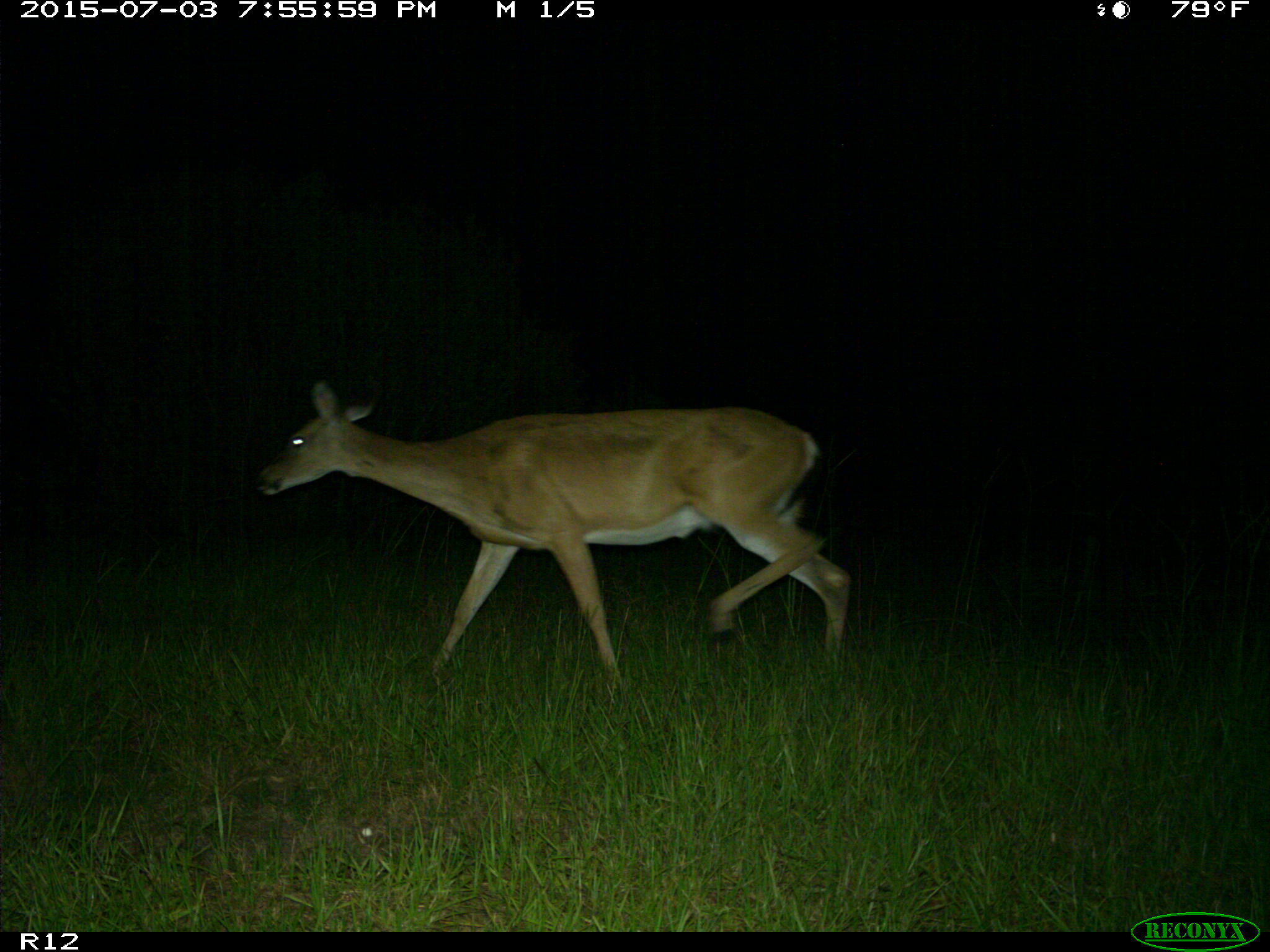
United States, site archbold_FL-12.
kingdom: Animalia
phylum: Chordata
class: Mammalia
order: Artiodactyla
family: Cervidae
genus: Odocoileus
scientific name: Odocoileus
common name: deer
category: unidentified deer